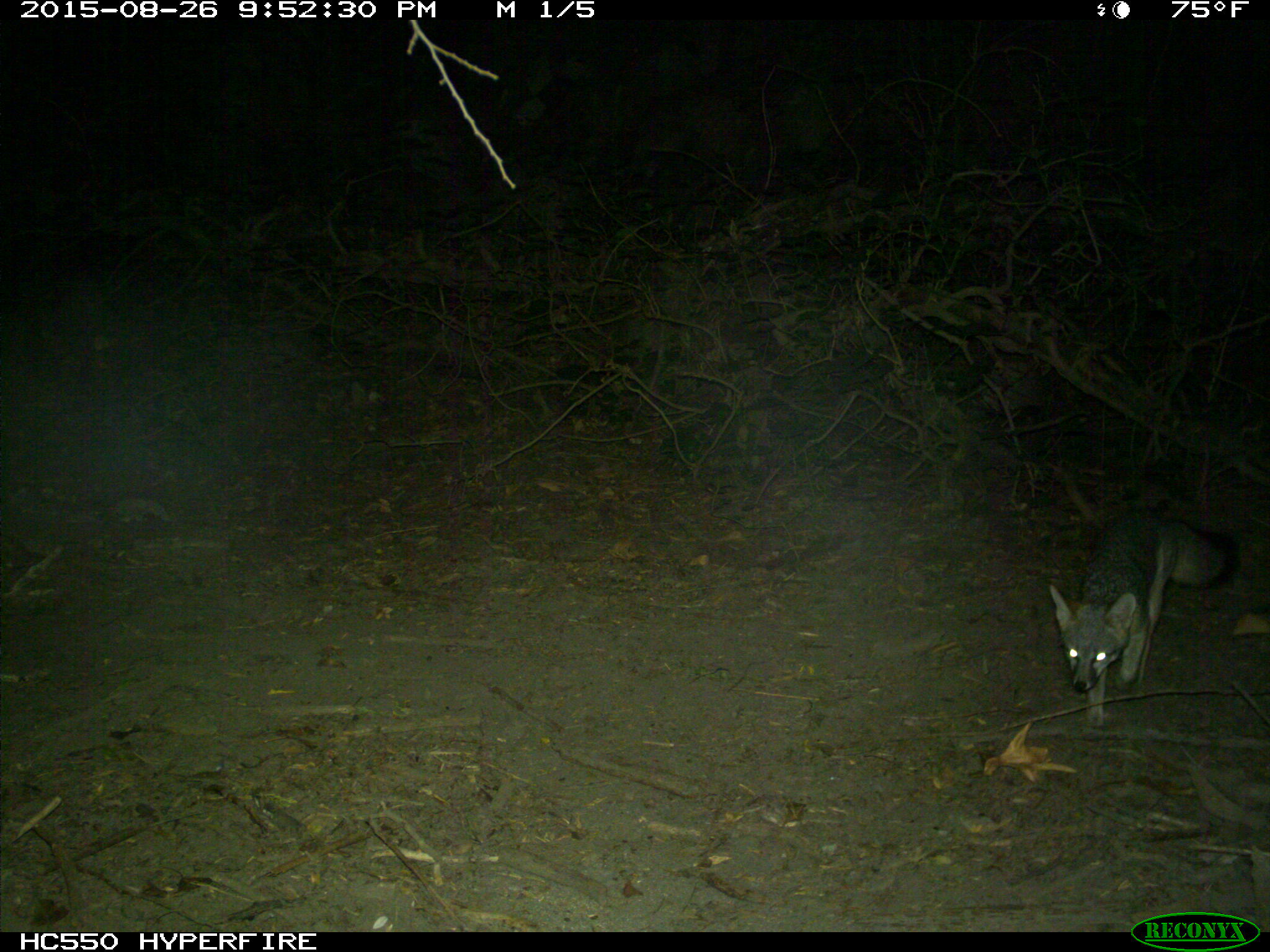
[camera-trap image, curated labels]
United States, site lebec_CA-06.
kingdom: Animalia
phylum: Chordata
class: Mammalia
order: Carnivora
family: Canidae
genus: Urocyon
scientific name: Urocyon cinereoargenteus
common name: gray fox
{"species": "Urocyon cinereoargenteus (gray fox)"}